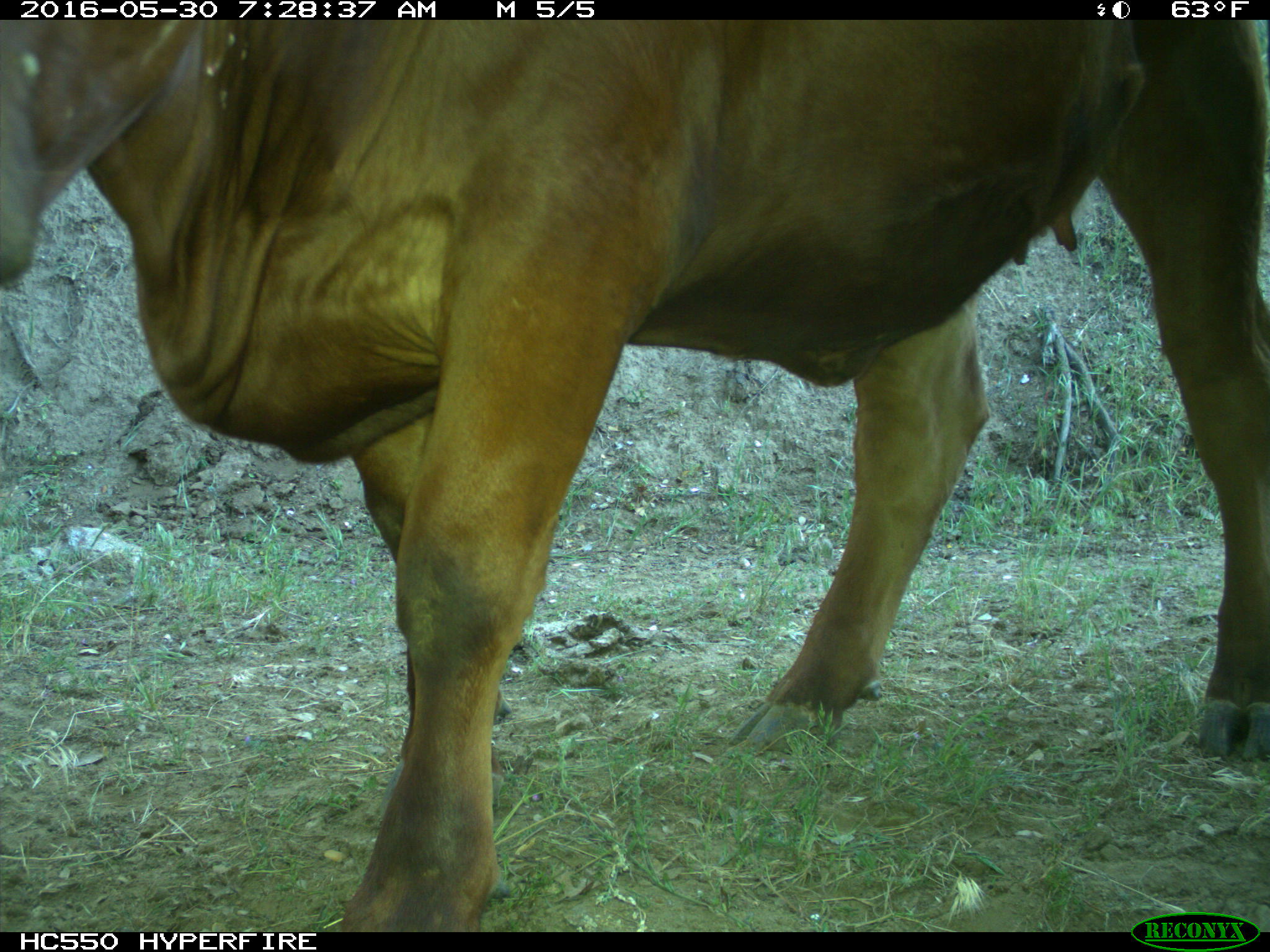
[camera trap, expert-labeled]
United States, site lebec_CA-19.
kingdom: Animalia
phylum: Chordata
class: Mammalia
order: Artiodactyla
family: Bovidae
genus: Bos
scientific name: Bos taurus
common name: domestic cow